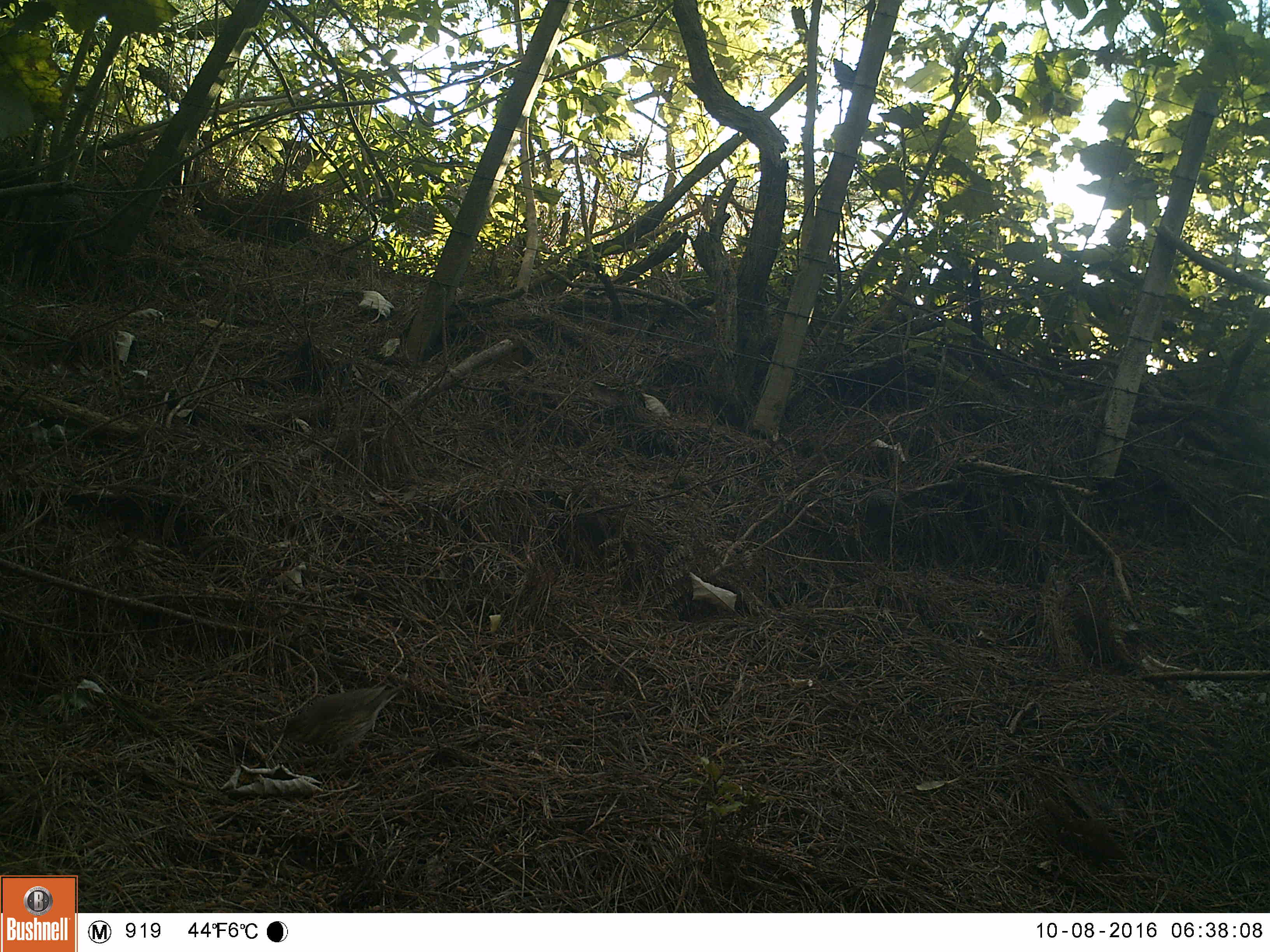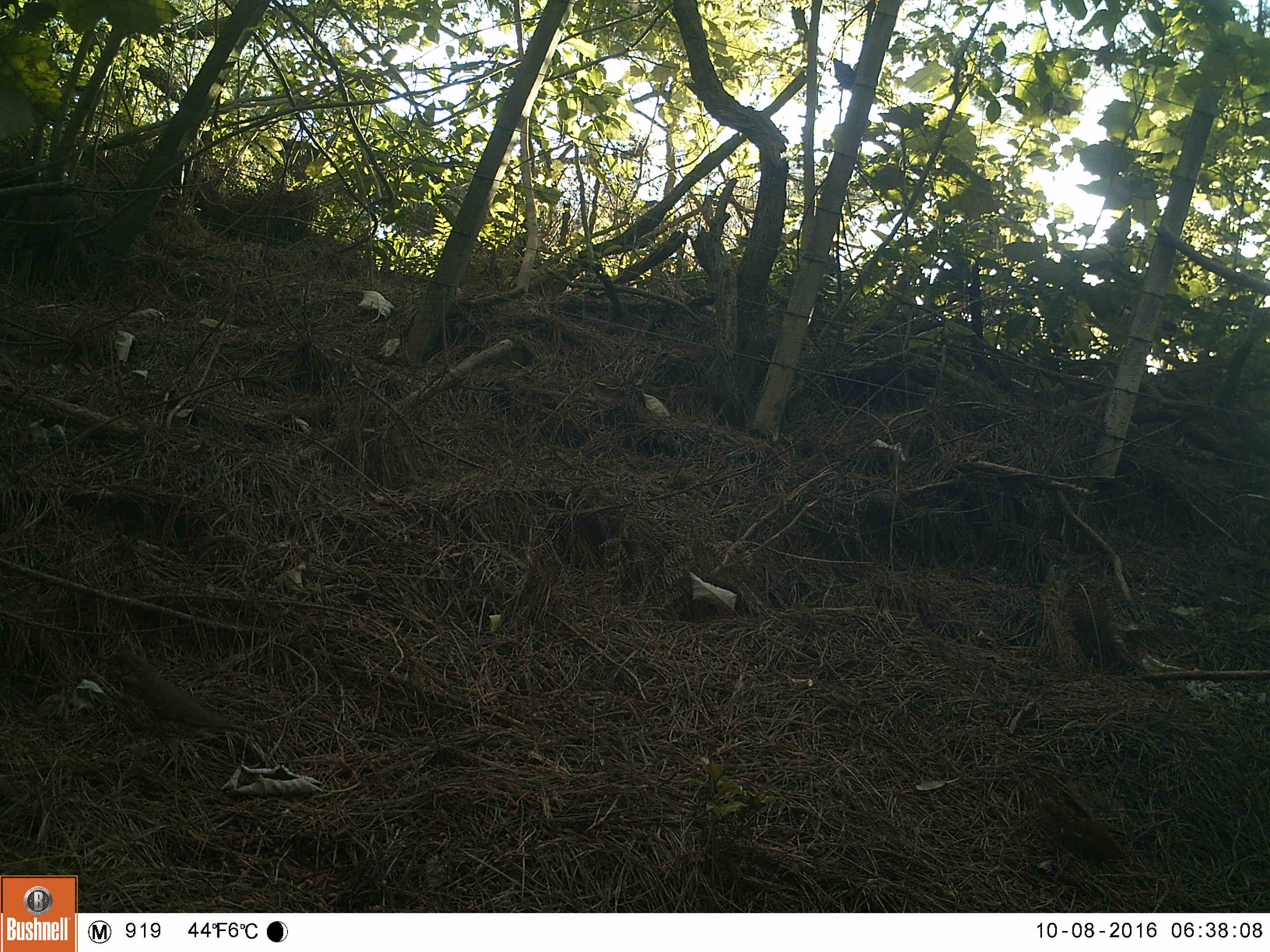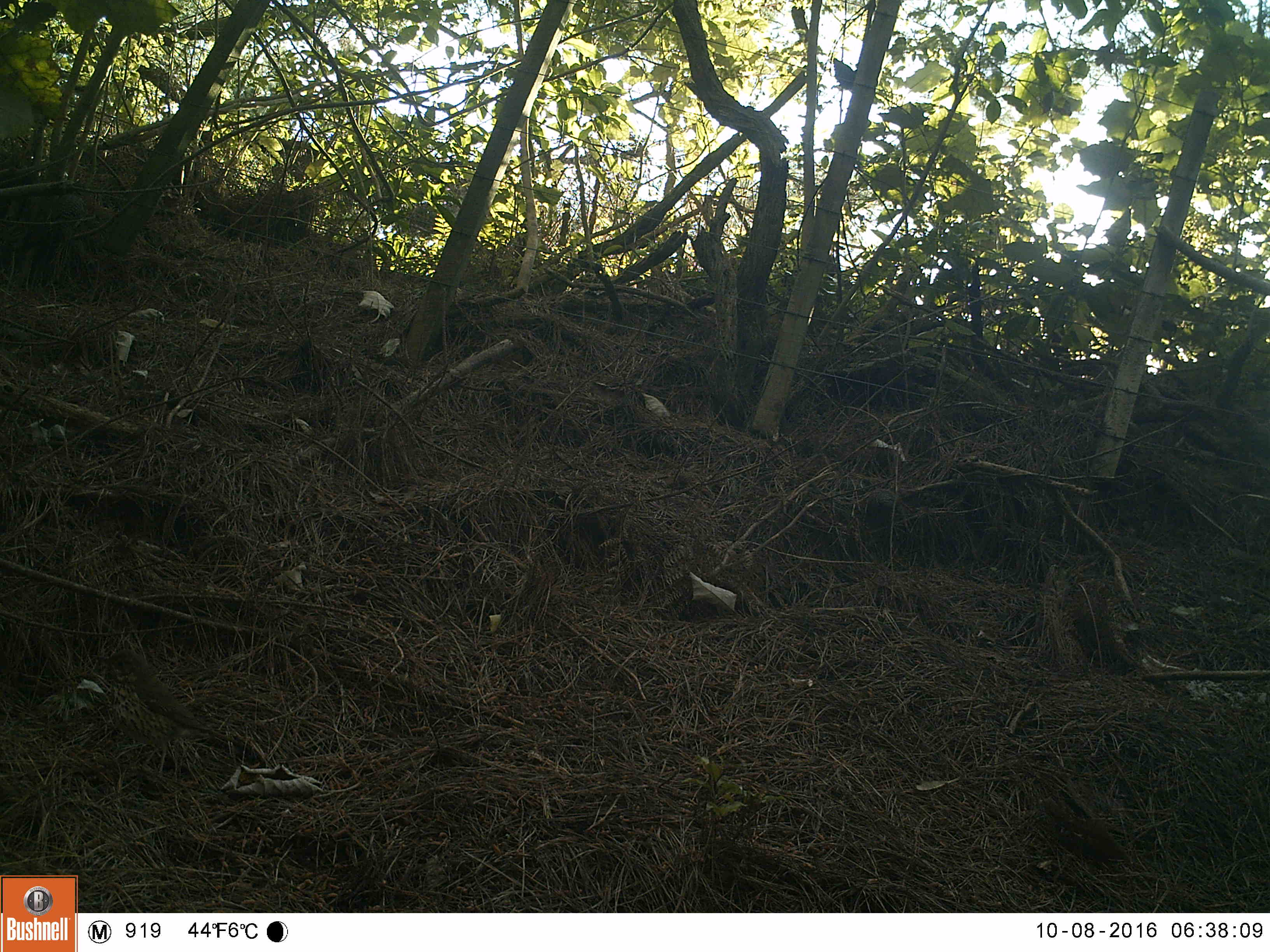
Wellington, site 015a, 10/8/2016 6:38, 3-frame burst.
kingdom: Animalia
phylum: Chordata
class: Aves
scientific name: Aves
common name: bird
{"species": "bird (Aves)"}